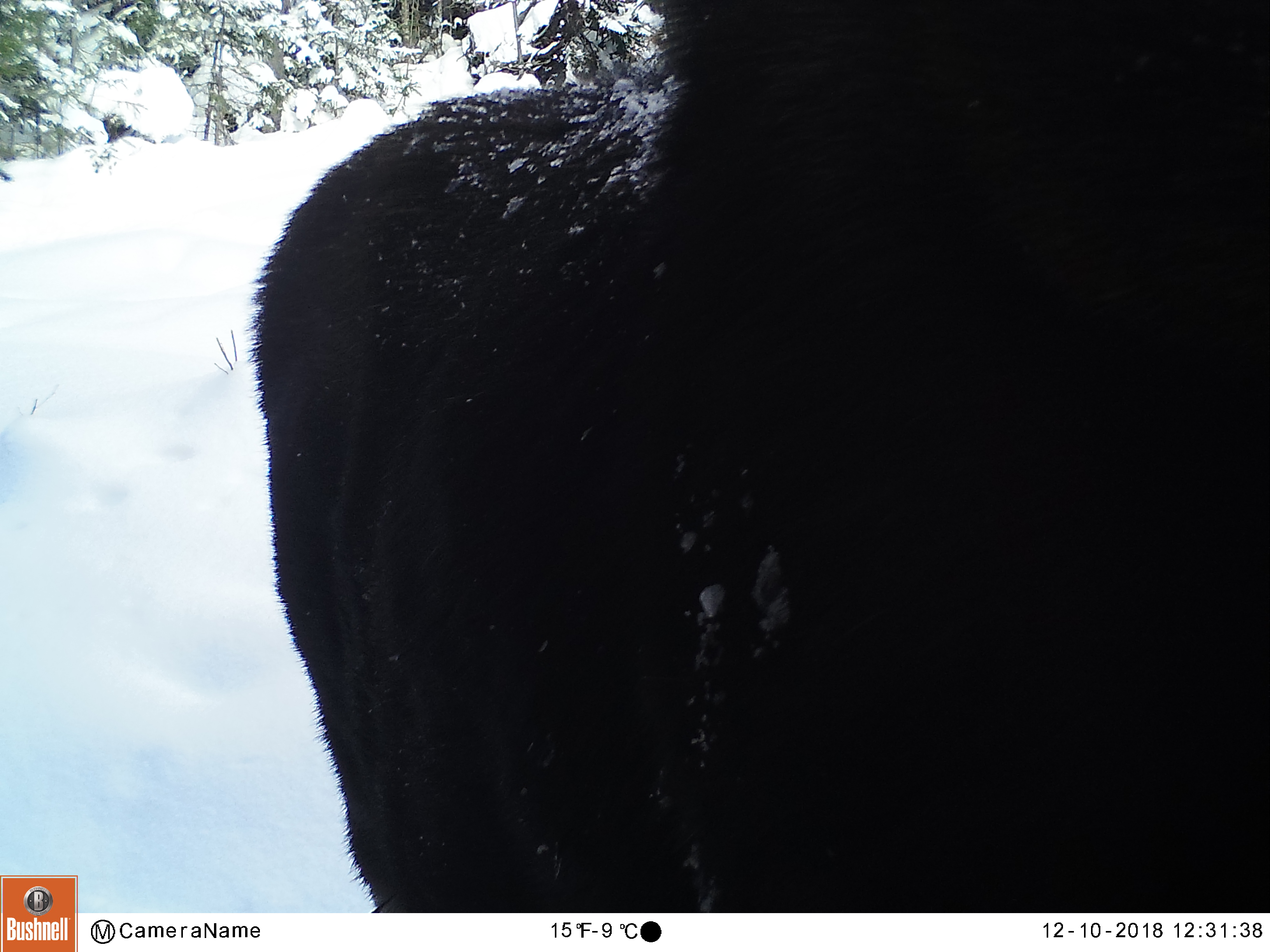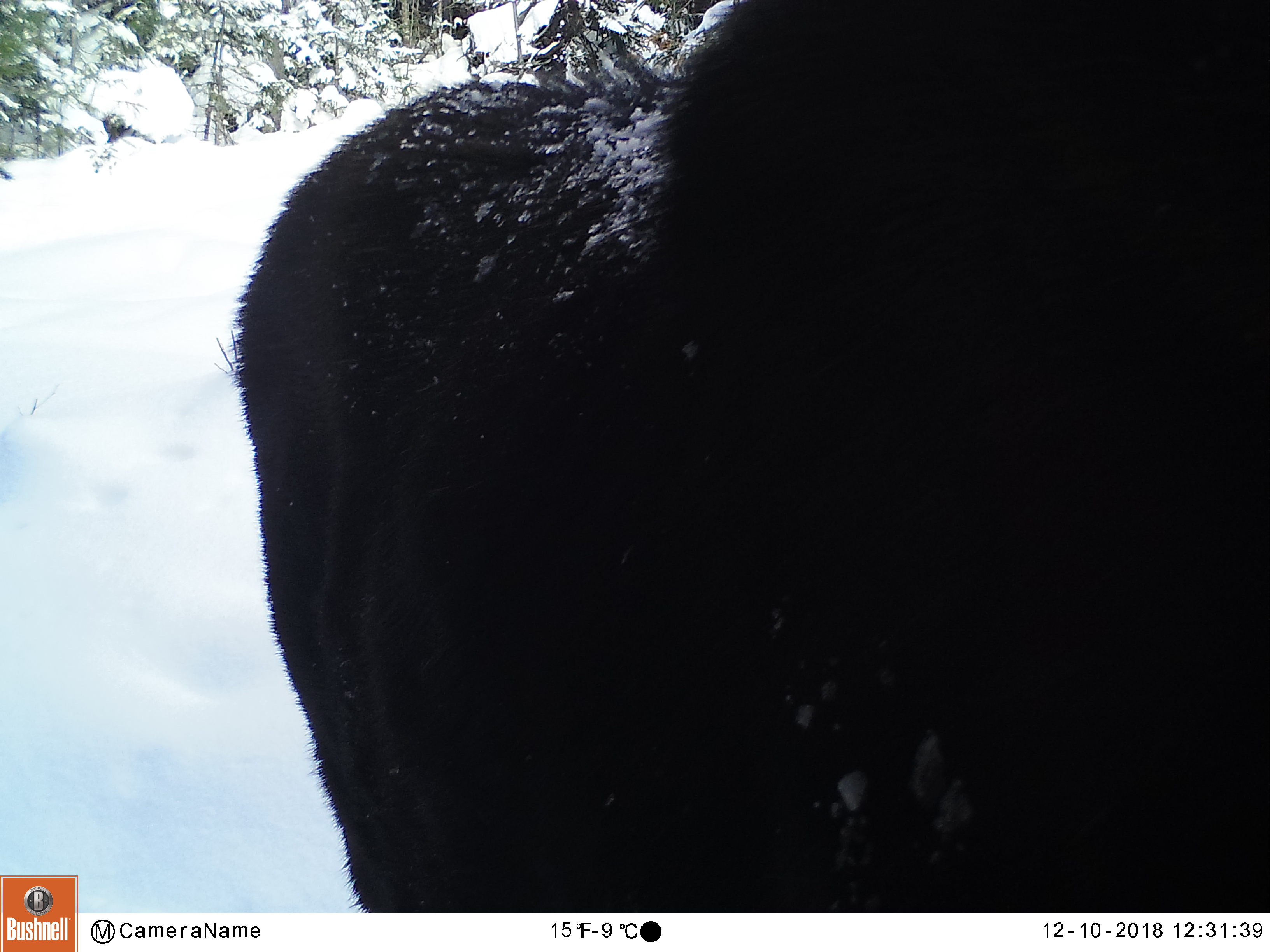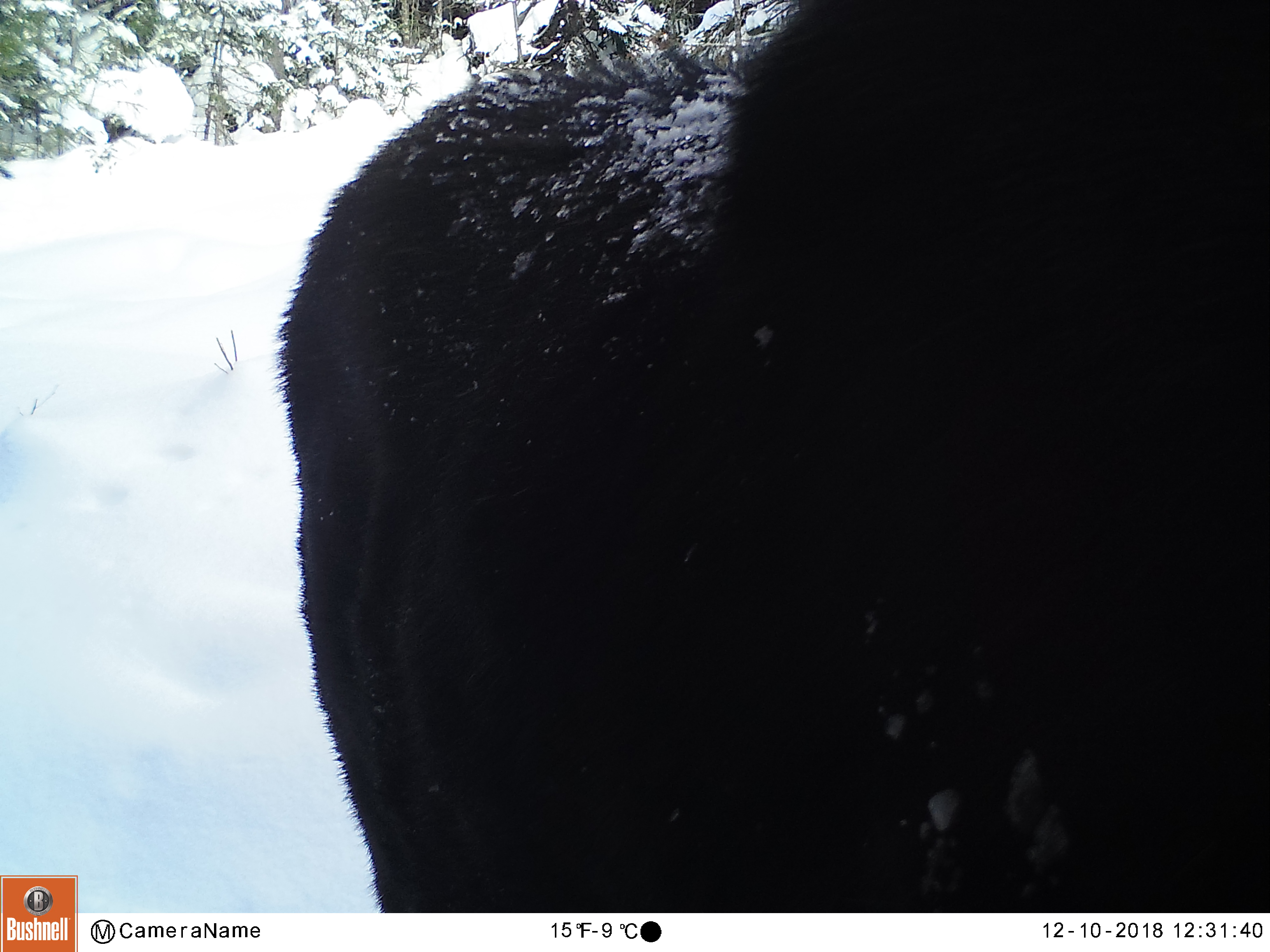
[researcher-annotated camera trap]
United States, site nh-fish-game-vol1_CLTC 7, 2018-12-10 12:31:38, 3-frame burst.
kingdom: Animalia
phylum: Chordata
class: Mammalia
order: Artiodactyla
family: Cervidae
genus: Alces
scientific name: Alces alces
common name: moose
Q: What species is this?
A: Moose (Alces alces).